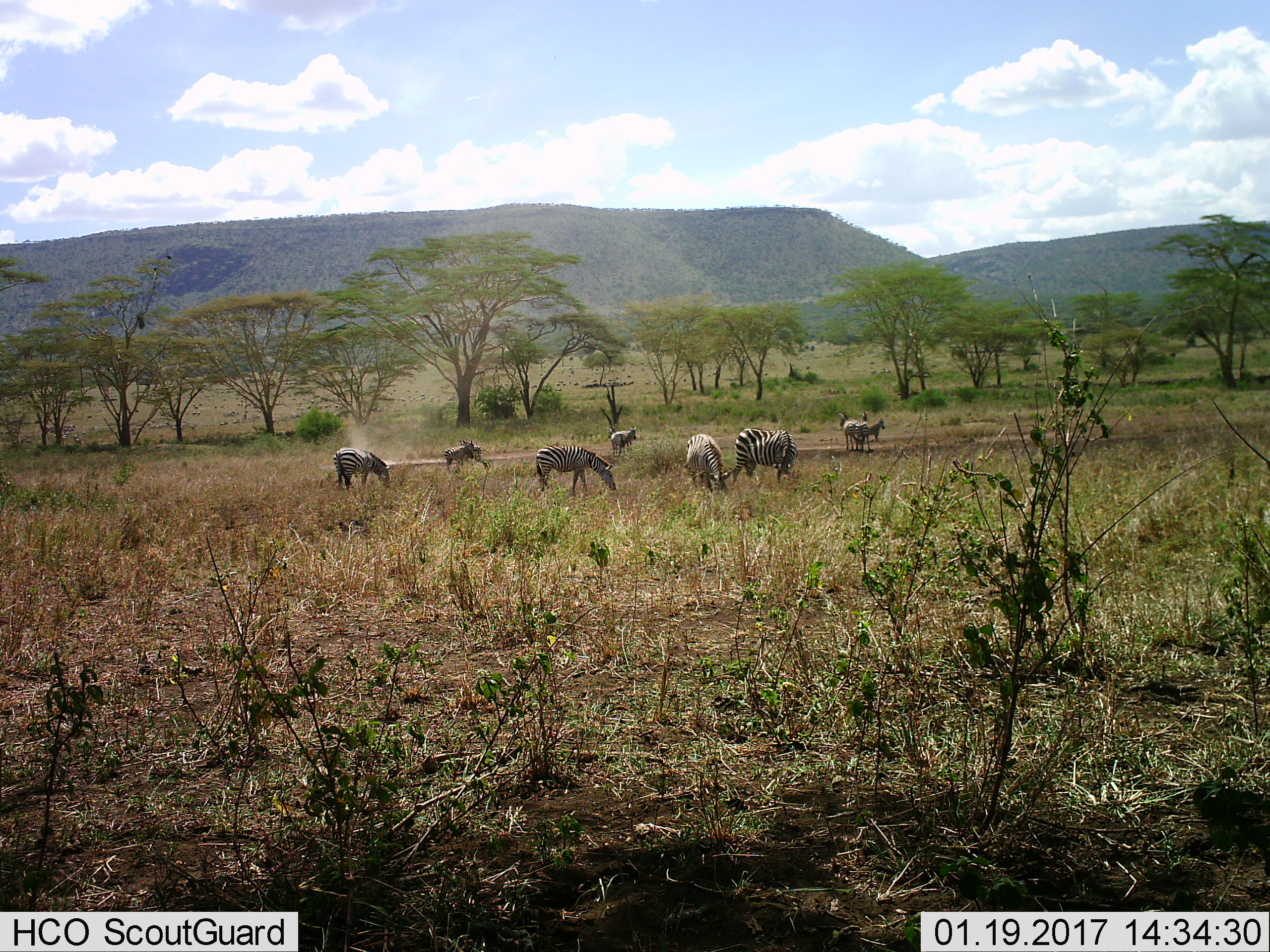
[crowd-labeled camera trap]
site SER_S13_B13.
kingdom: Animalia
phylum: Chordata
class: Mammalia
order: Perissodactyla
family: Equidae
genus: Equus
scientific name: Equus quagga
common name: plains zebra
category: zebraplains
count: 10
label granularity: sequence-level